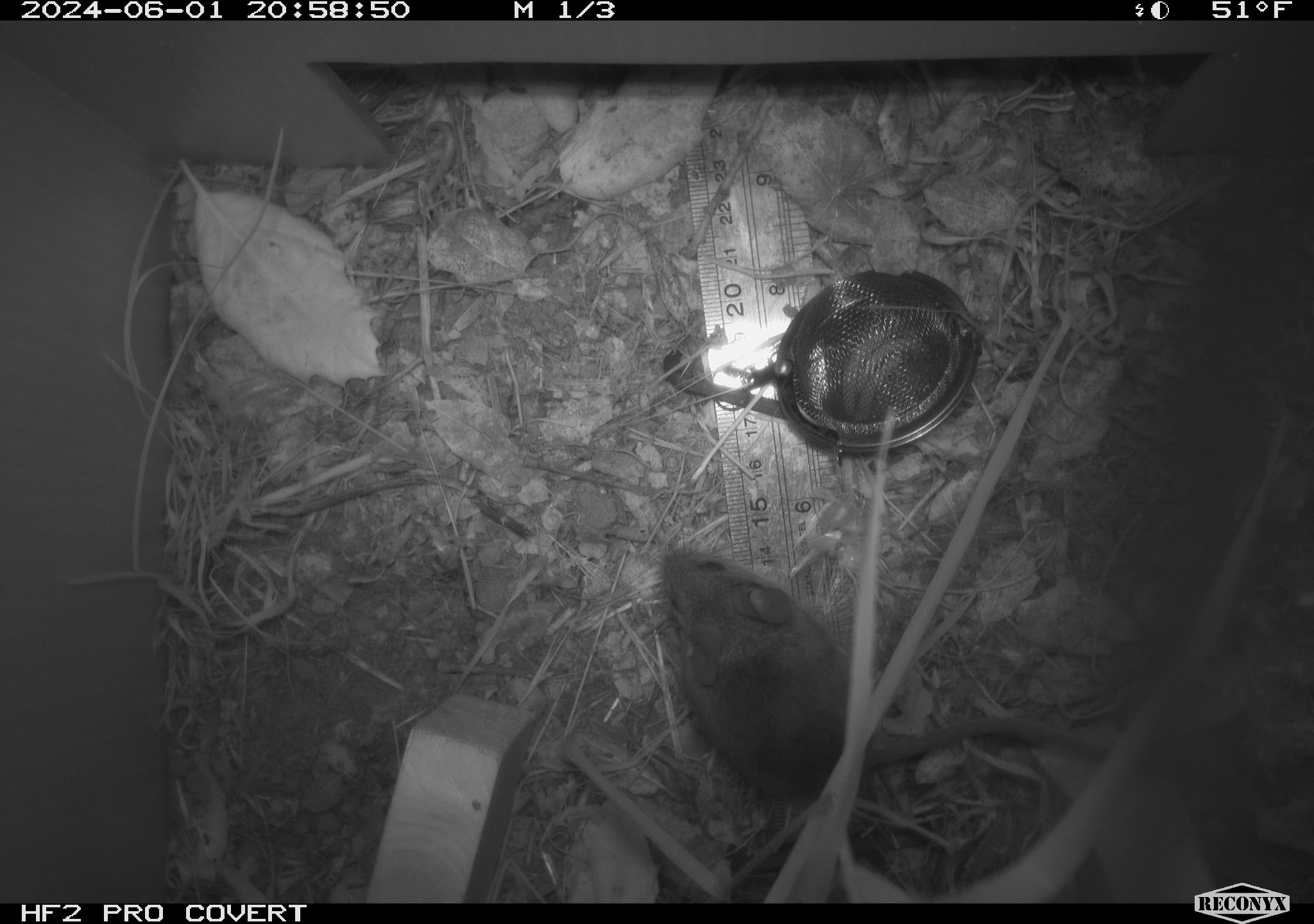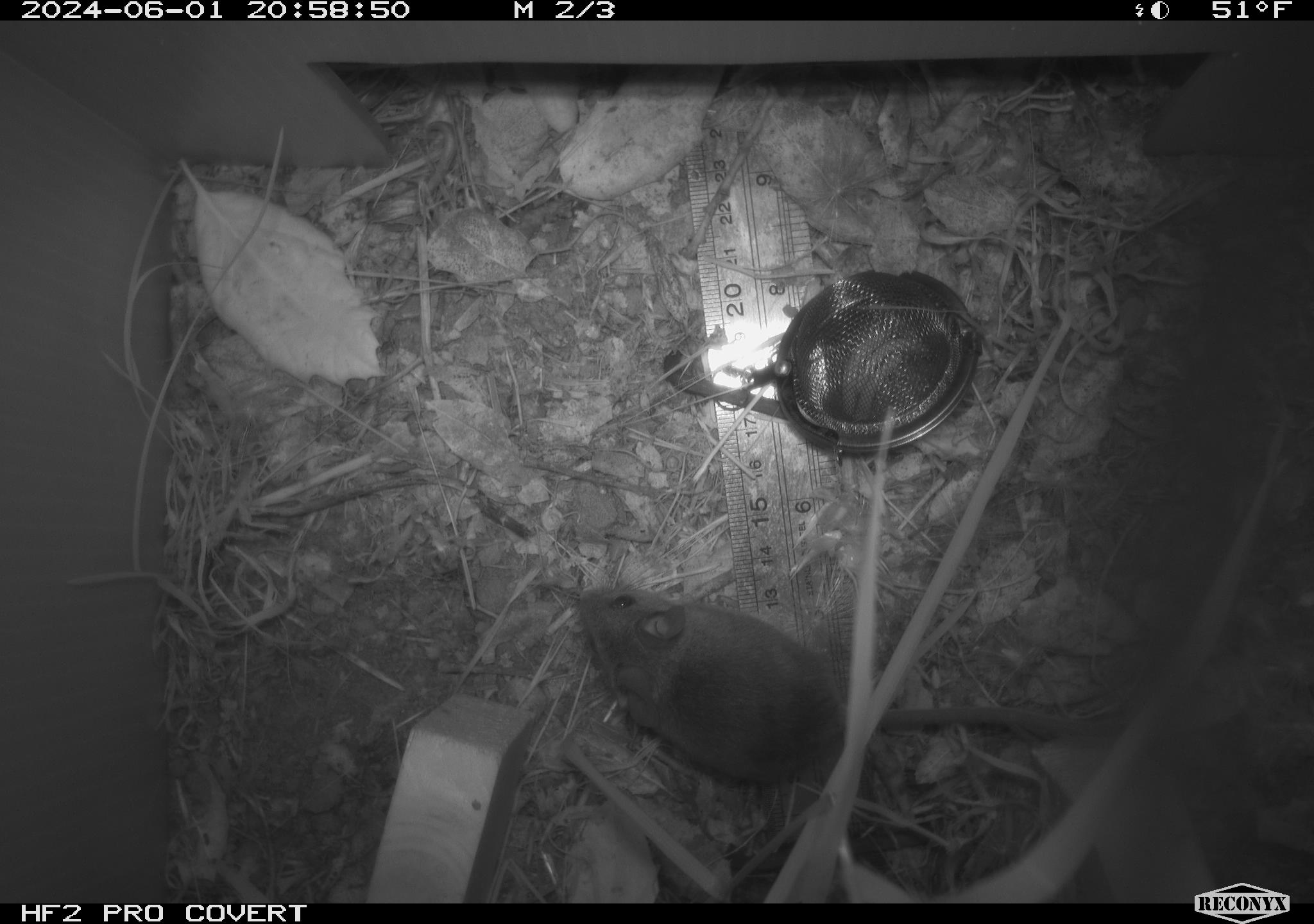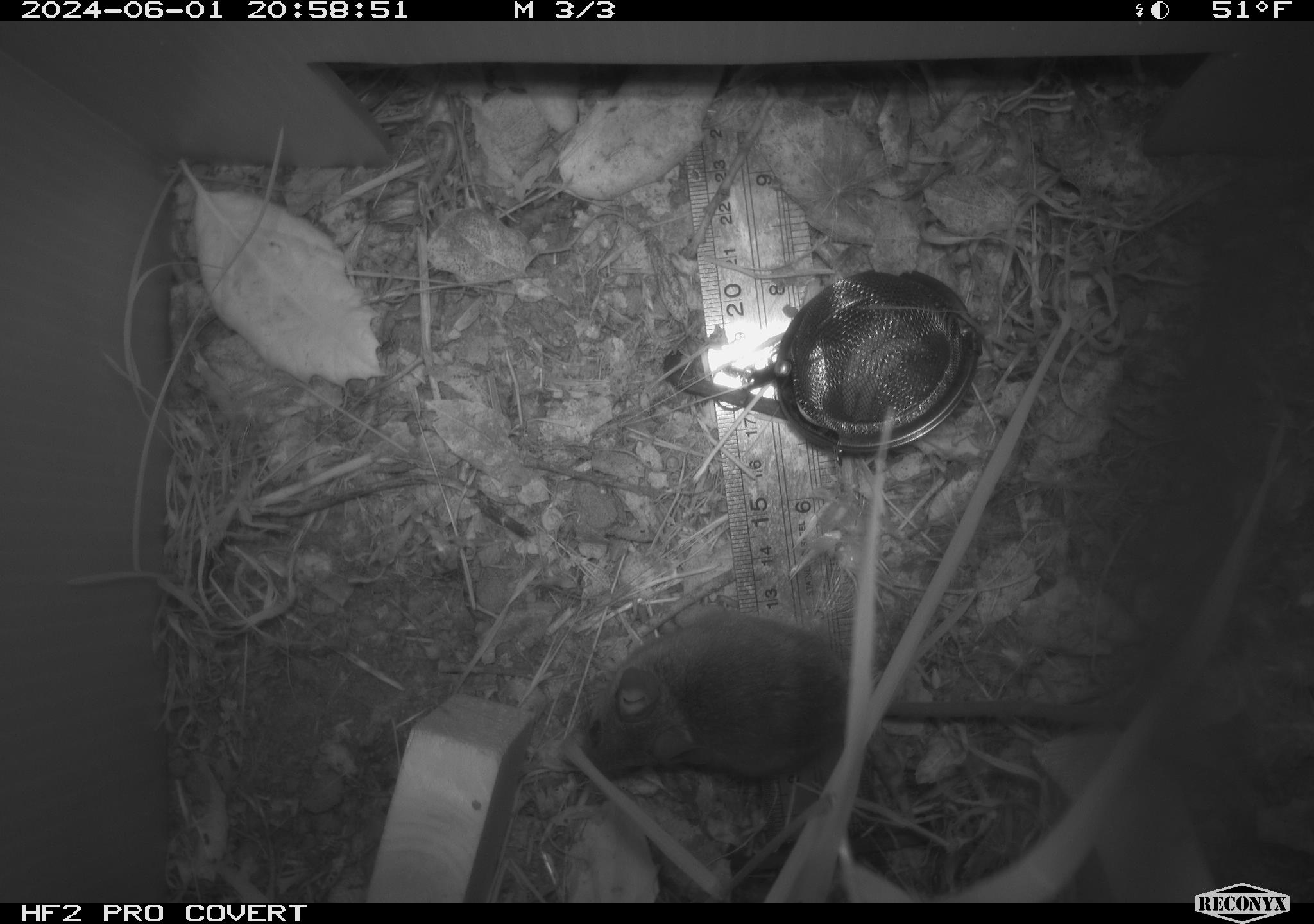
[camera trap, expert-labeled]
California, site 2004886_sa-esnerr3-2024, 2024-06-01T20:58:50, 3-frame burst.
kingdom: Animalia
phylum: Chordata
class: Mammalia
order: Rodentia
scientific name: Rodentia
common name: rodent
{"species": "rodent (Rodentia)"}